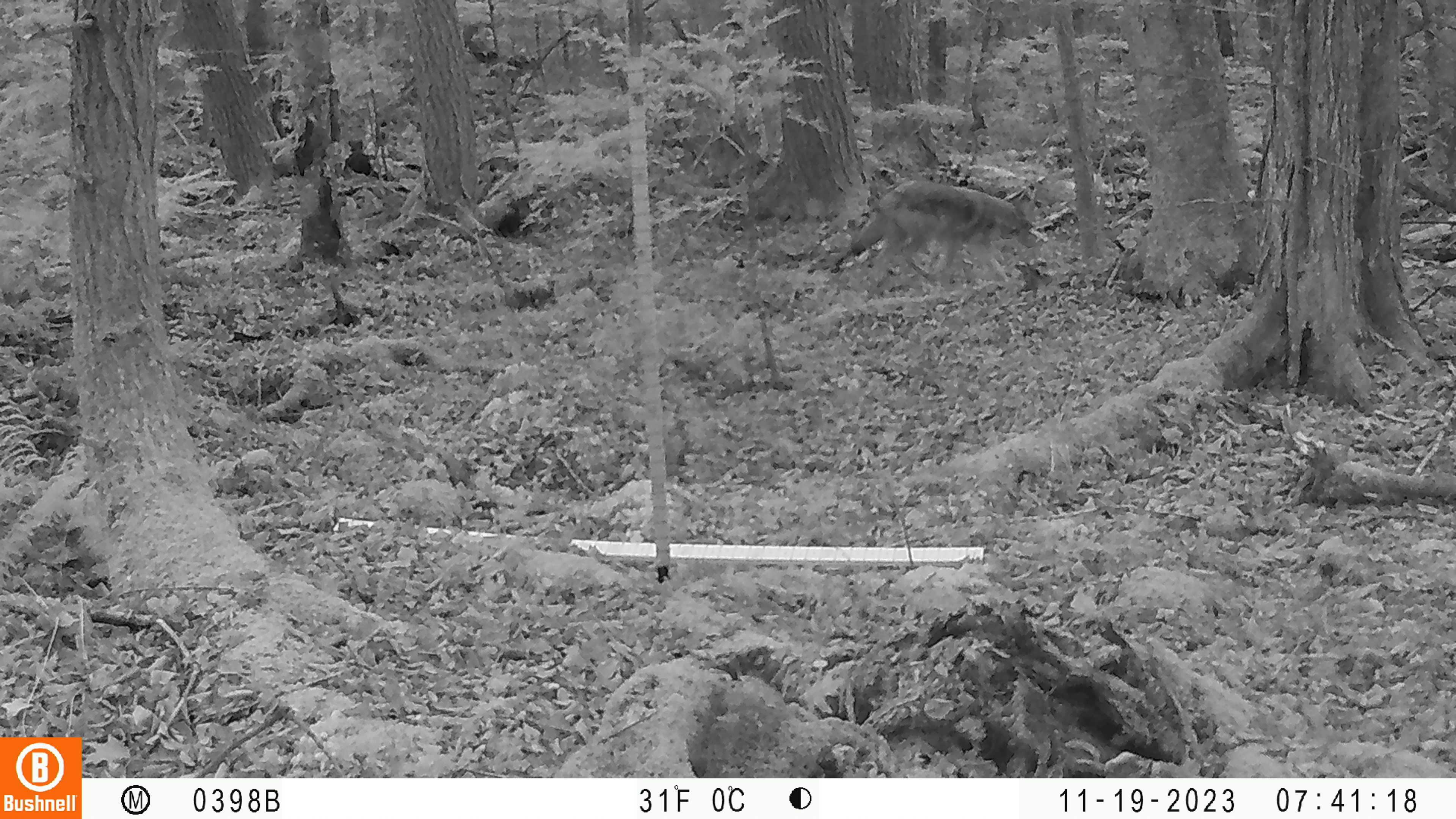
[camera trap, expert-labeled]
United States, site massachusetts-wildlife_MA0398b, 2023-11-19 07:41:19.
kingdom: Animalia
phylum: Chordata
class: Mammalia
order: Carnivora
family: Canidae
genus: Canis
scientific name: Canis latrans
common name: coyote